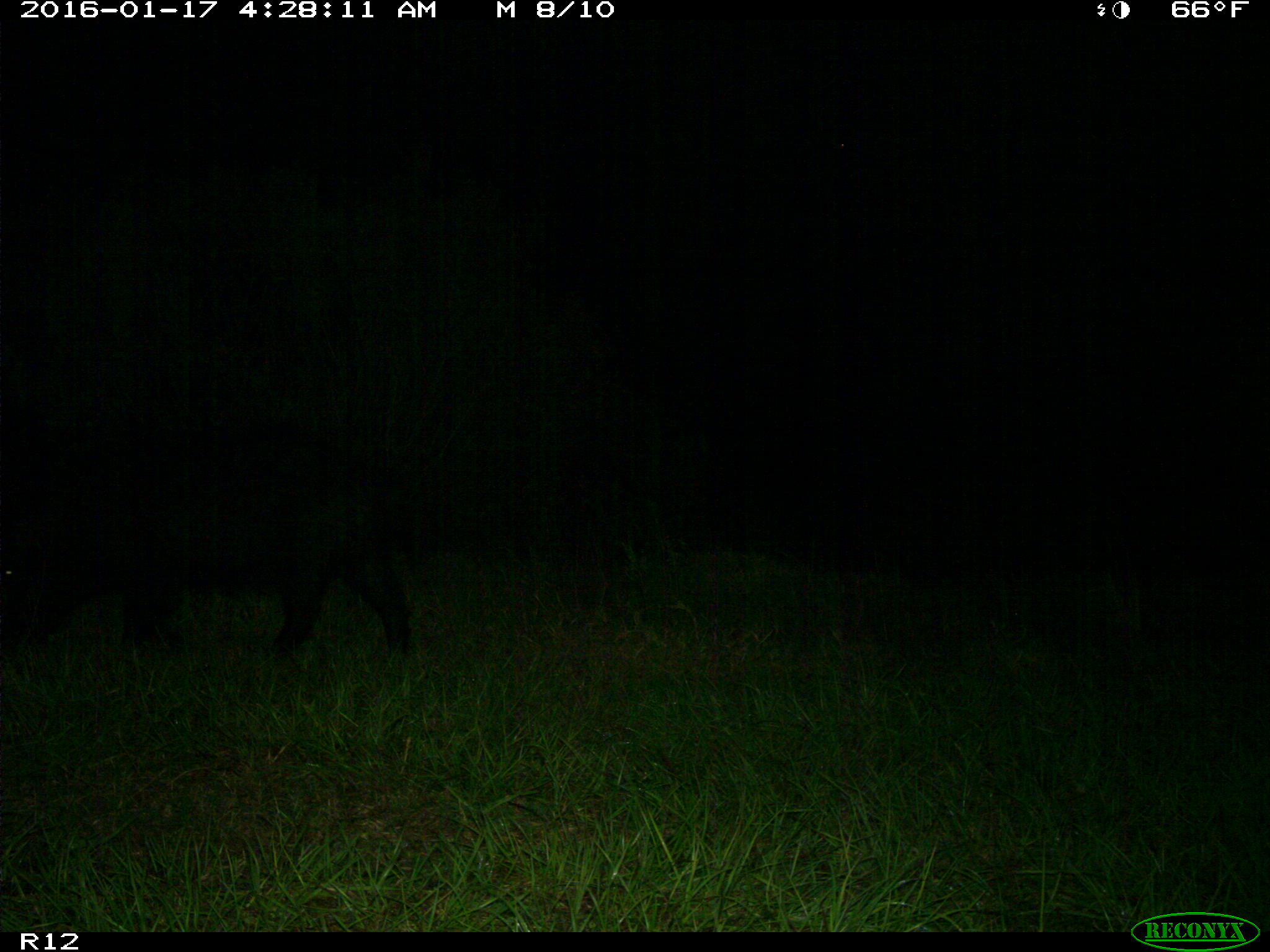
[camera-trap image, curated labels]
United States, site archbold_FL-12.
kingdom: Animalia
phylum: Chordata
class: Mammalia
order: Artiodactyla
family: Suidae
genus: Sus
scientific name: Sus scrofa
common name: wild boar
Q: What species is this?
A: Sus scrofa (wild boar).